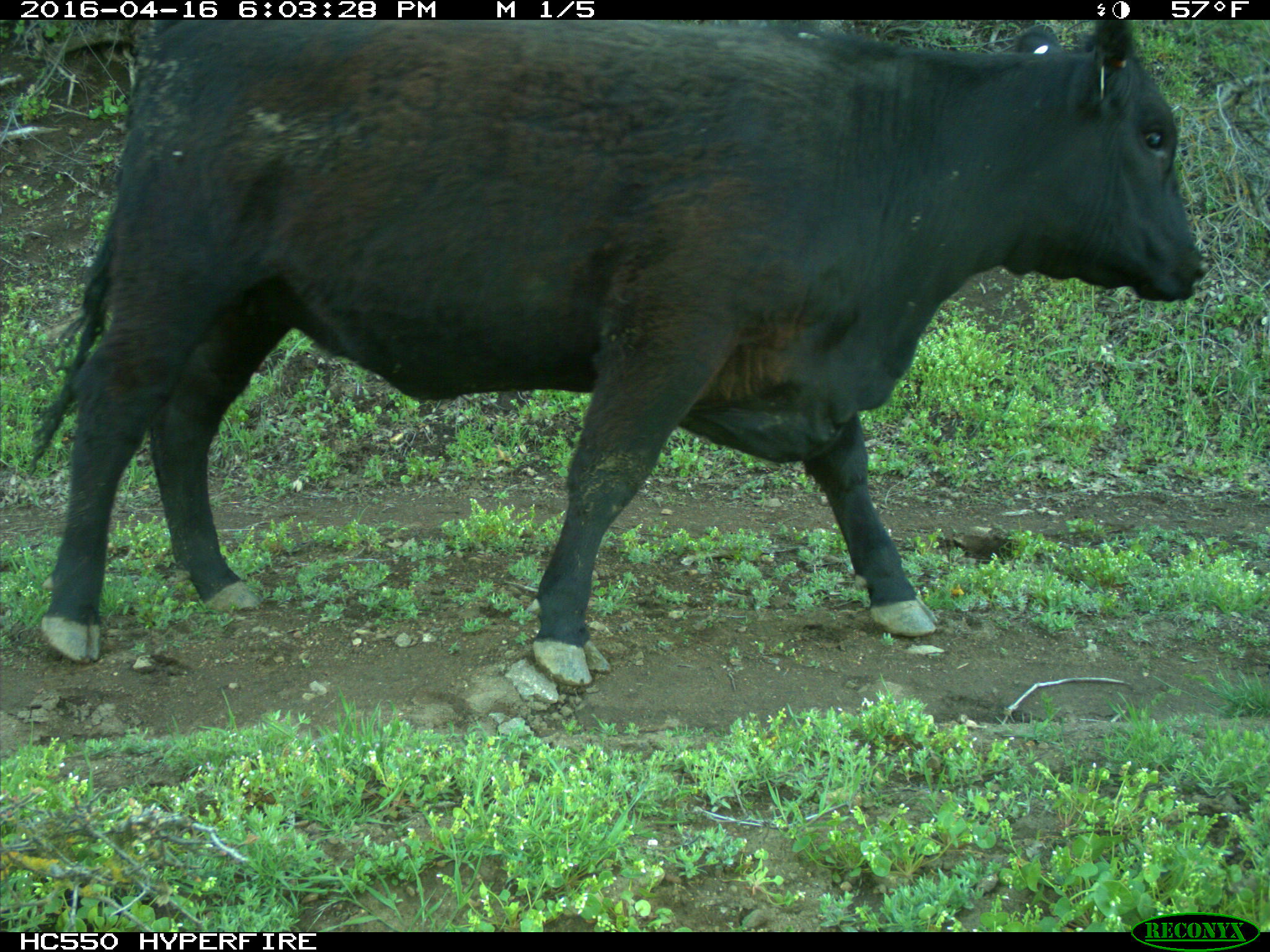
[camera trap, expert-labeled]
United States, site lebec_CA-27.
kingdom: Animalia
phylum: Chordata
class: Mammalia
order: Artiodactyla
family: Bovidae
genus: Bos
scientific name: Bos taurus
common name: domestic cow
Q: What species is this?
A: Bos taurus (domestic cow).